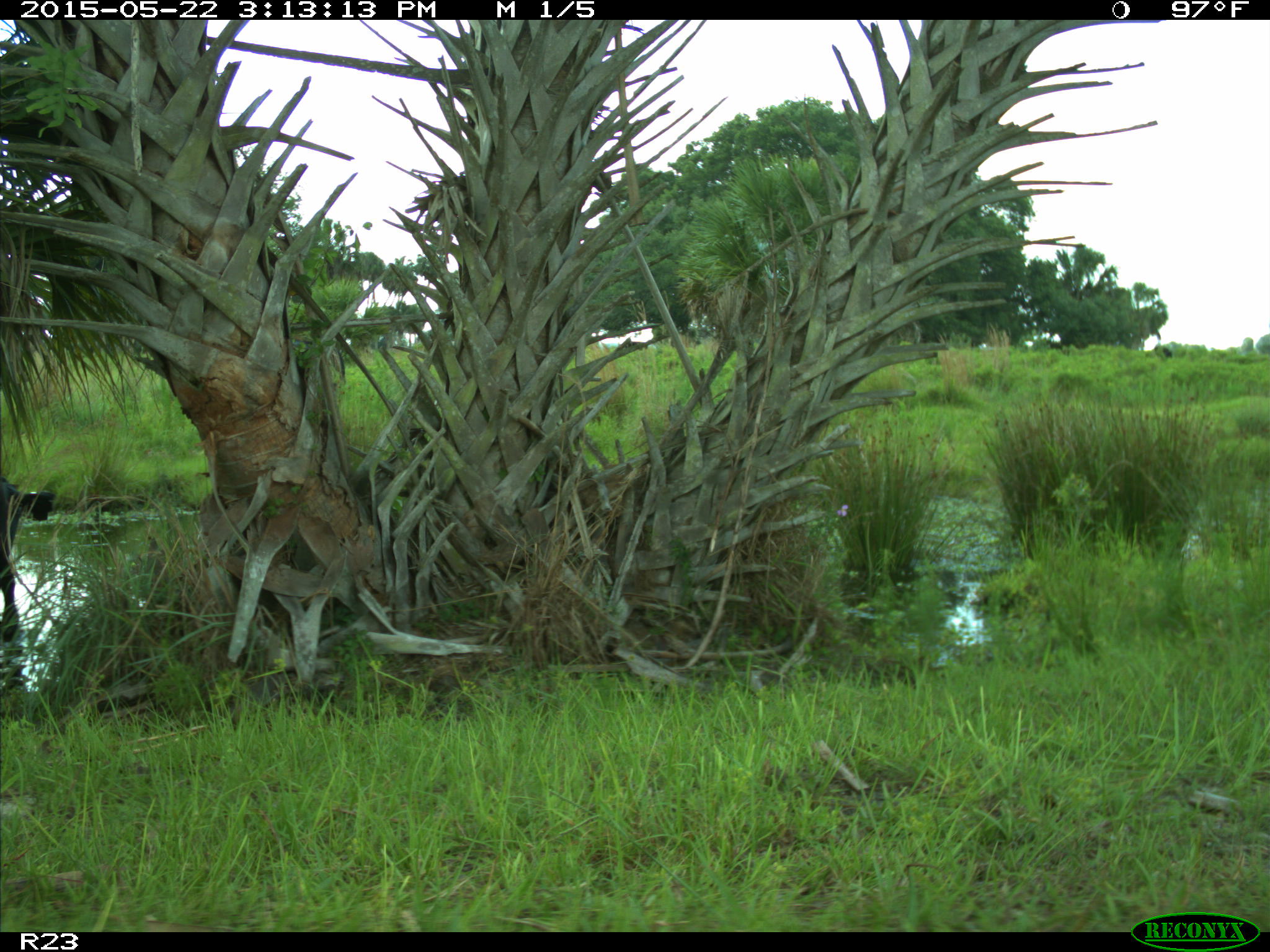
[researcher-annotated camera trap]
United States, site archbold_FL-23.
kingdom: Animalia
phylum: Chordata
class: Mammalia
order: Artiodactyla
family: Bovidae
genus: Bos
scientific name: Bos taurus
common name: domestic cow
Bos taurus (domestic cow).